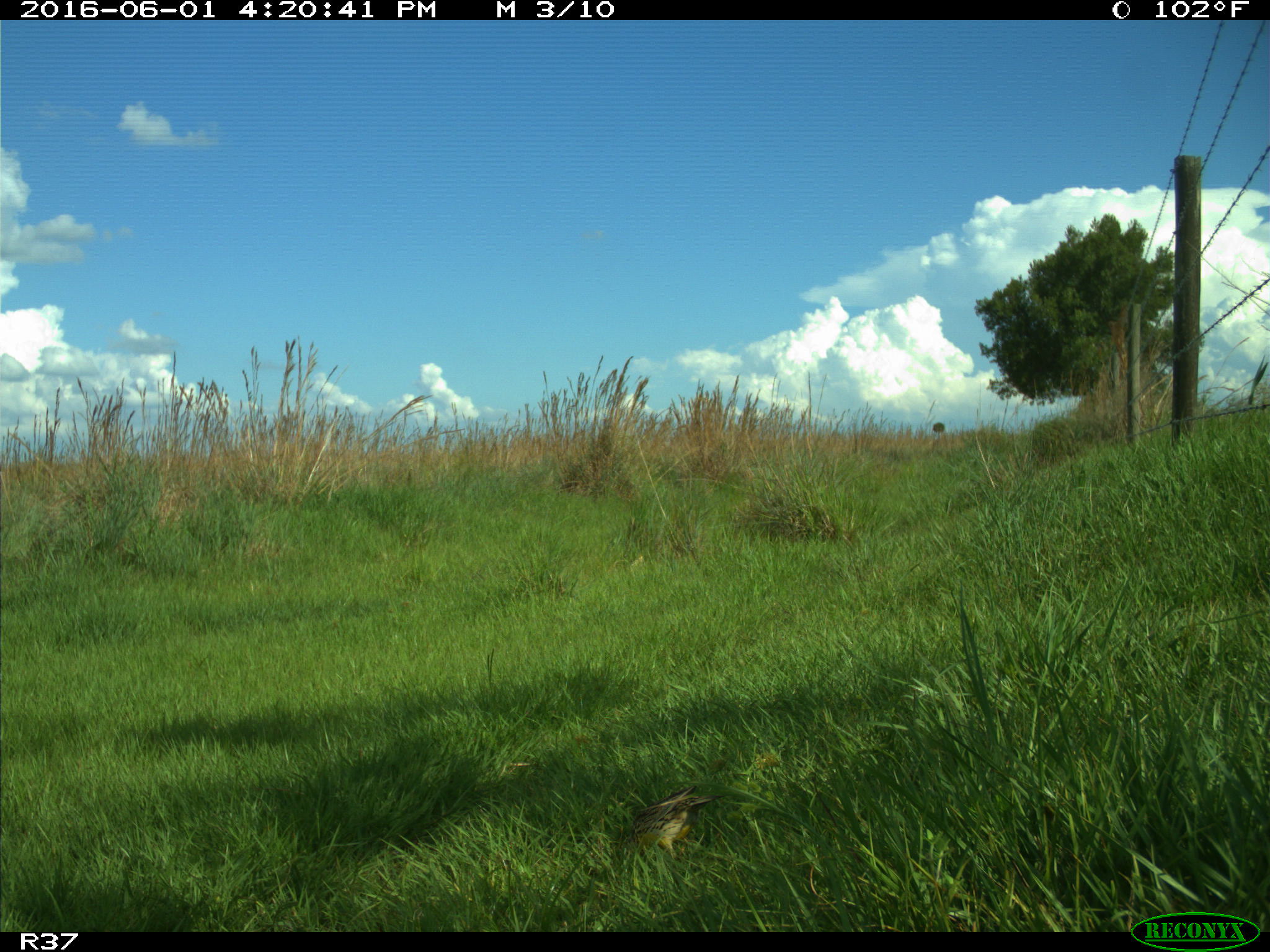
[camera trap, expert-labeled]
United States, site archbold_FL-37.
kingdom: Animalia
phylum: Chordata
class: Aves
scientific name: Aves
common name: birds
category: unidentified bird